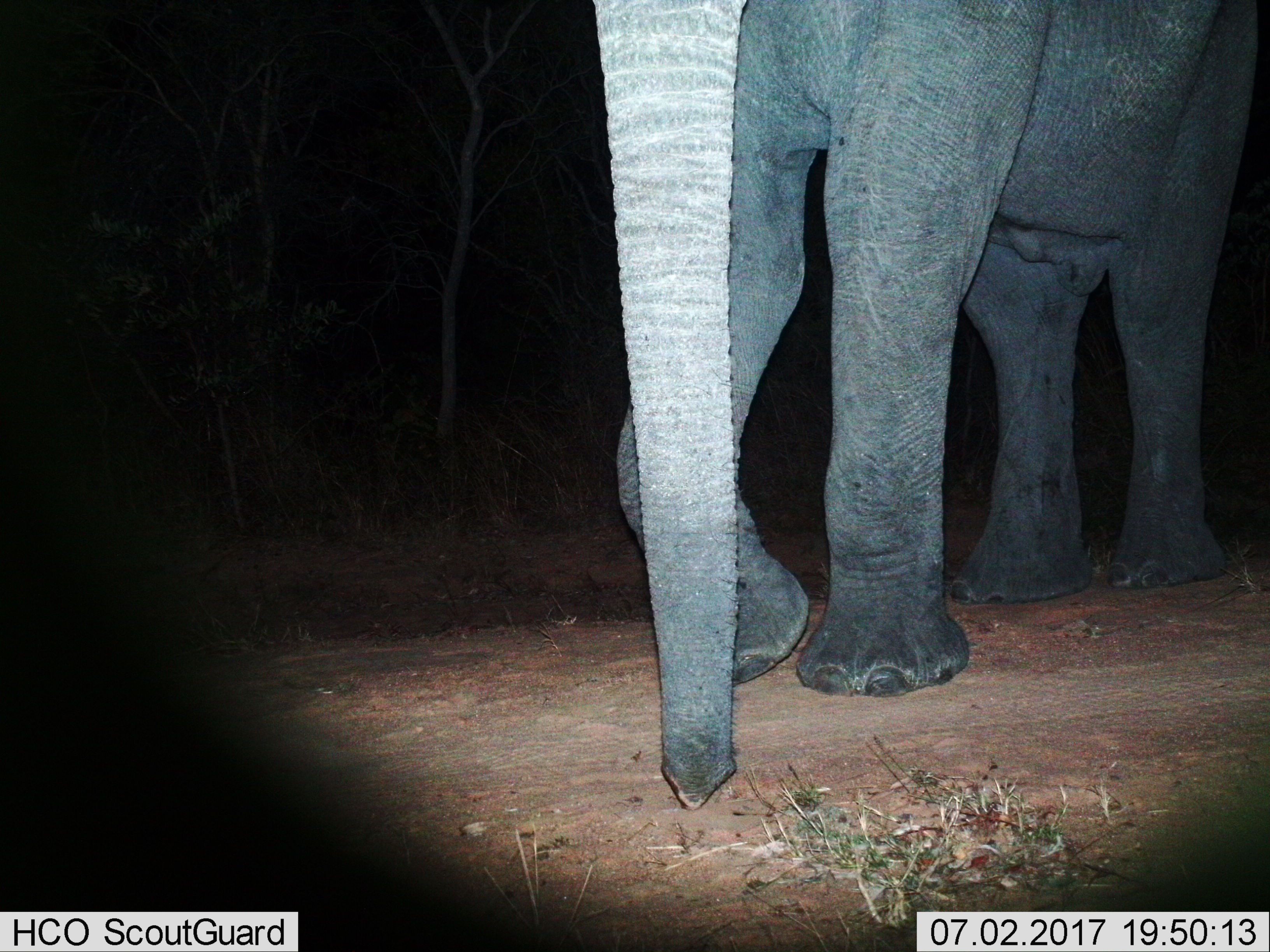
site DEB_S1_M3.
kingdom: Animalia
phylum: Chordata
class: Mammalia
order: Proboscidea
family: Elephantidae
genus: Loxodonta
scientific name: Loxodonta africana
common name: african bush elephant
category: elephant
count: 1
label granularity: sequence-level